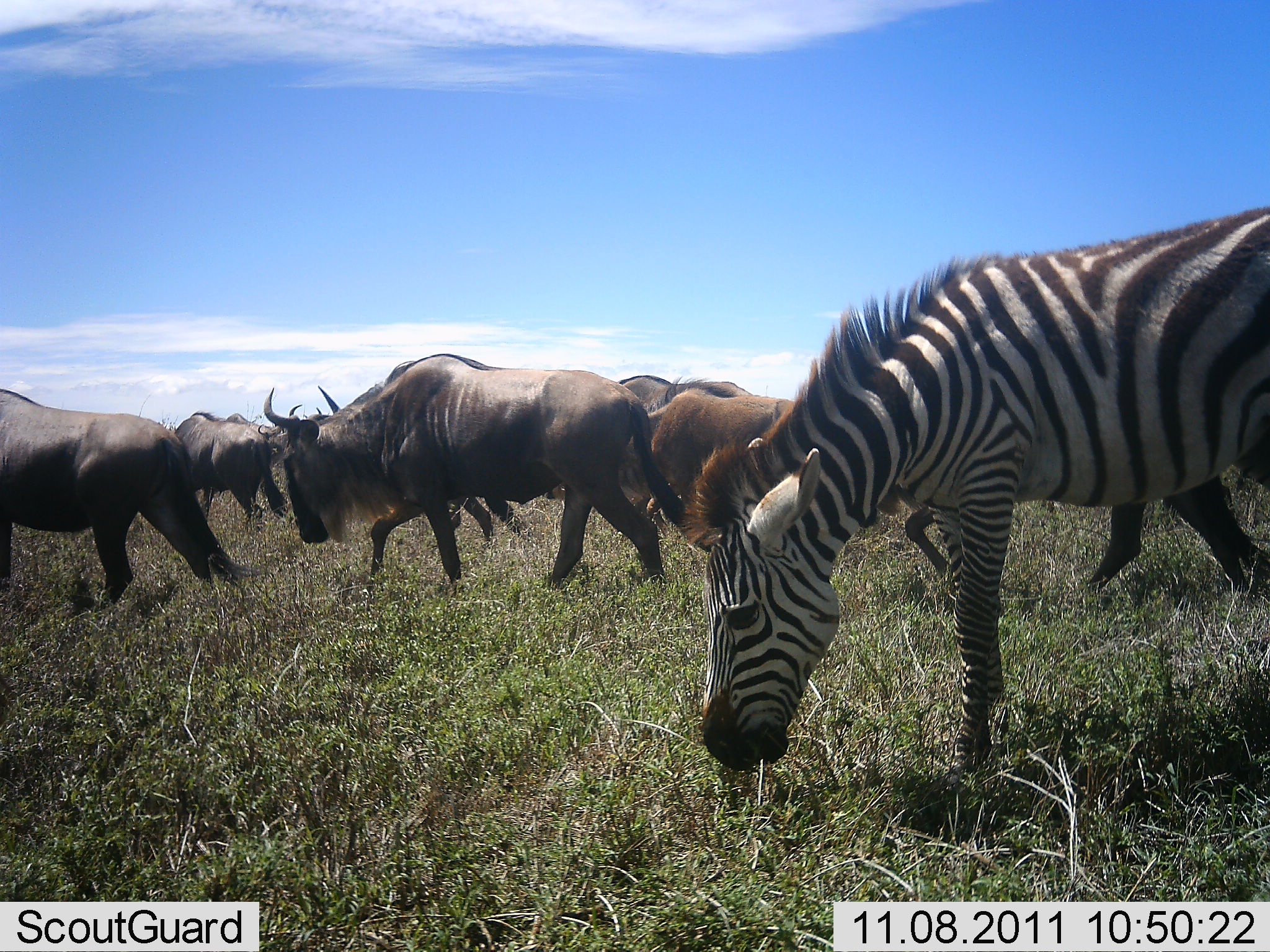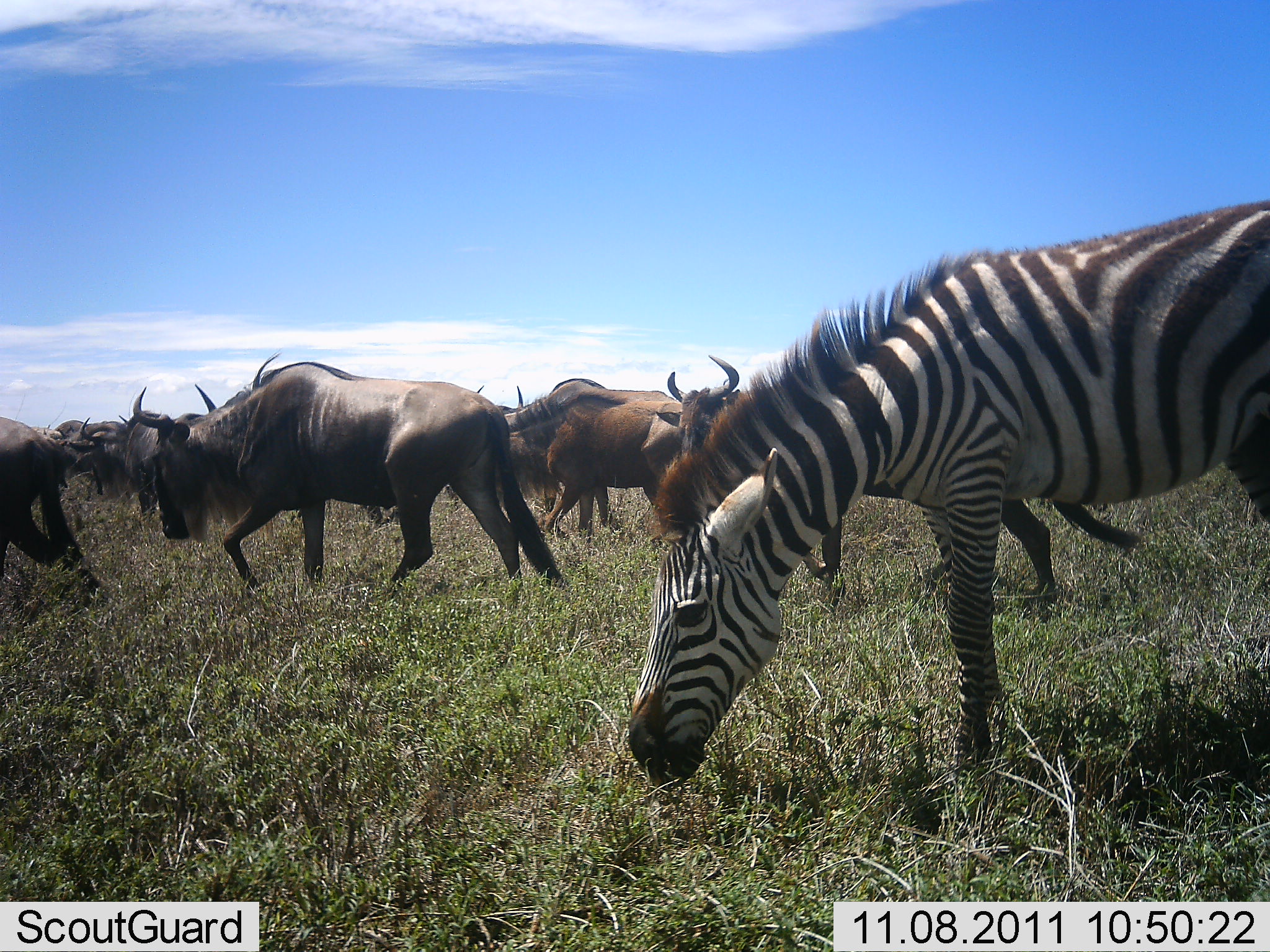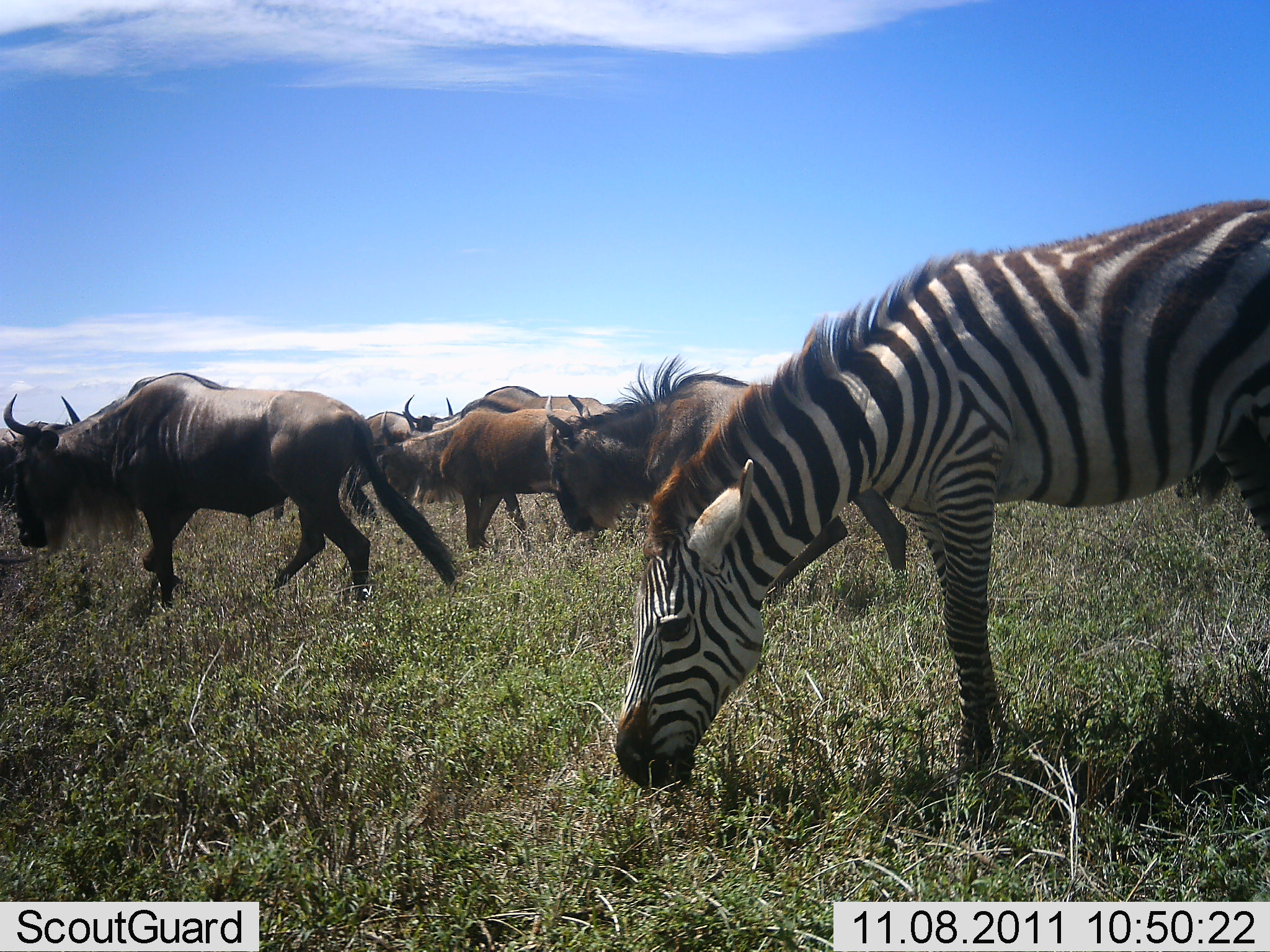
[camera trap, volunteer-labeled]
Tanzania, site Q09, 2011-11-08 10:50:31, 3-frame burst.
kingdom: Animalia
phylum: Chordata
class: Mammalia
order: Artiodactyla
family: Bovidae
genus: Connochaetes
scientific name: Connochaetes taurinus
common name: blue wildebeest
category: wildebeest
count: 10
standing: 8%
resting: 0%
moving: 85%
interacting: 0%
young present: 0%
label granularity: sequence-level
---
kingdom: Animalia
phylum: Chordata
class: Mammalia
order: Perissodactyla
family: Equidae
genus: Equus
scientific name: Equus quagga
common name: plains zebra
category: zebra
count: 1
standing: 14%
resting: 0%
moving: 7%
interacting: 0%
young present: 0%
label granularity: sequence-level